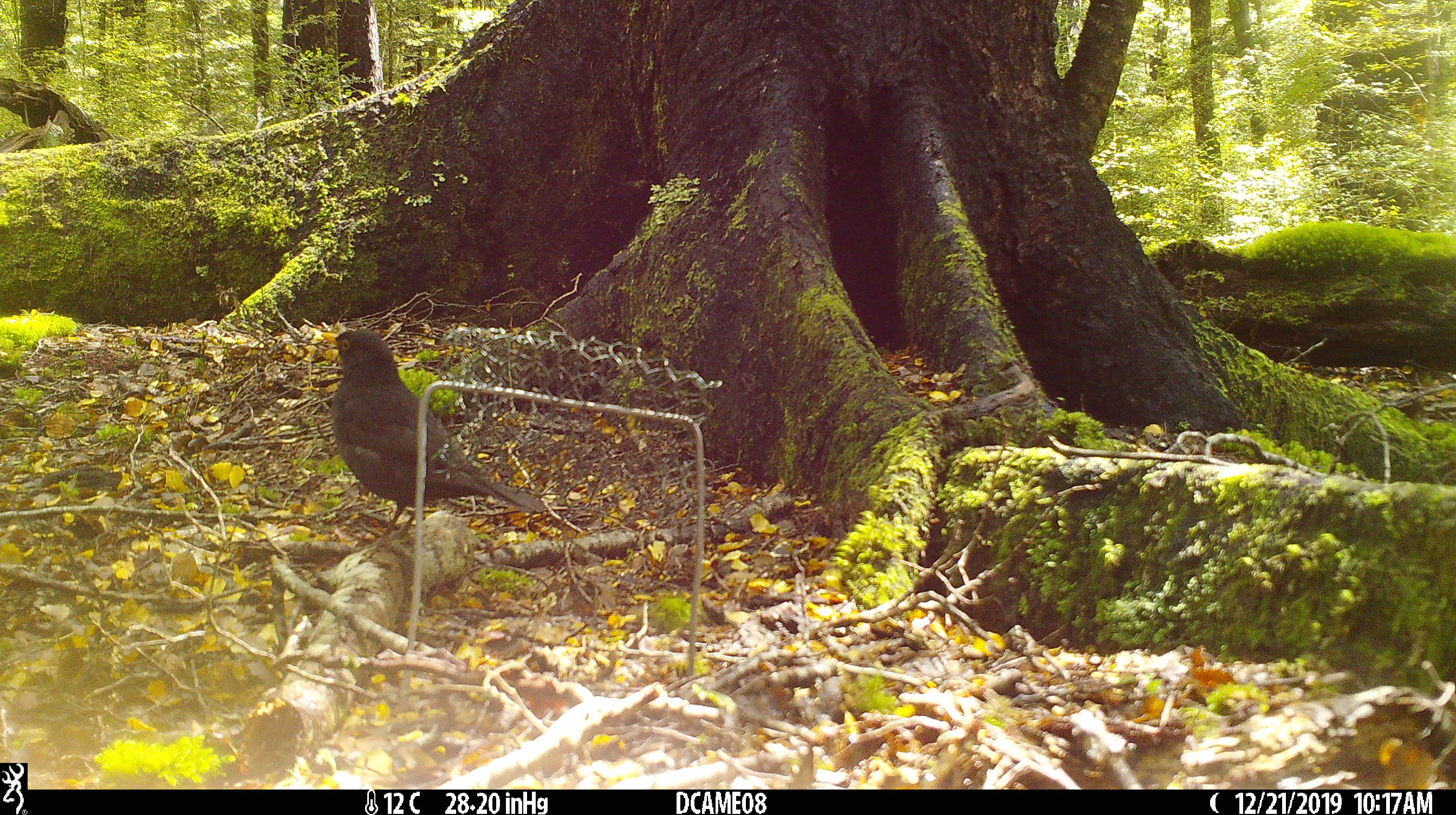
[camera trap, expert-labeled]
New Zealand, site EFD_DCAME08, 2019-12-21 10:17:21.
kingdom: Animalia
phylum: Chordata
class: Aves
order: Passeriformes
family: Turdidae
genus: Turdus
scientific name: Turdus merula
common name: eurasian blackbird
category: blackbird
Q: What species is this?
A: Blackbird (eurasian blackbird) (Turdus merula).